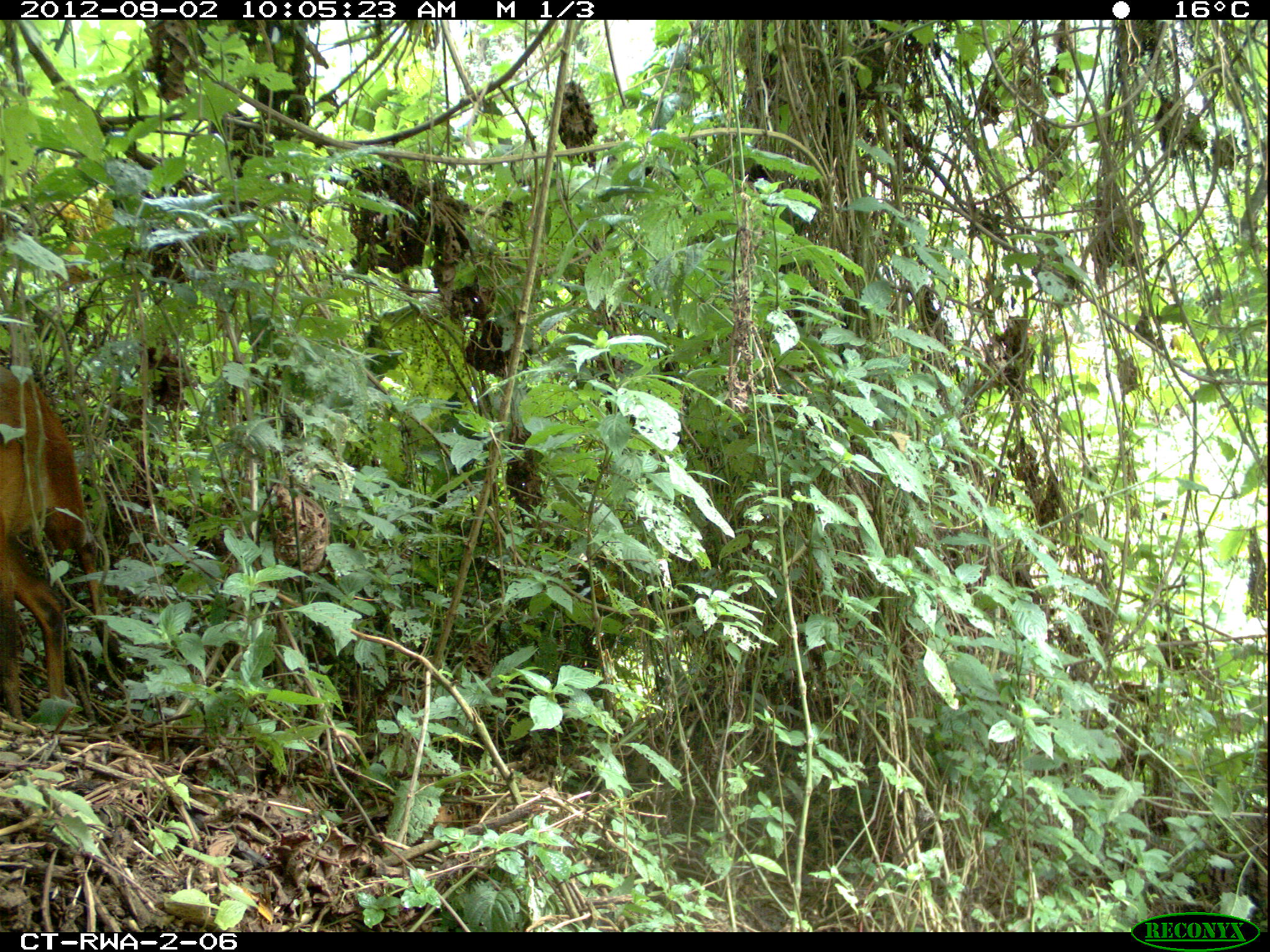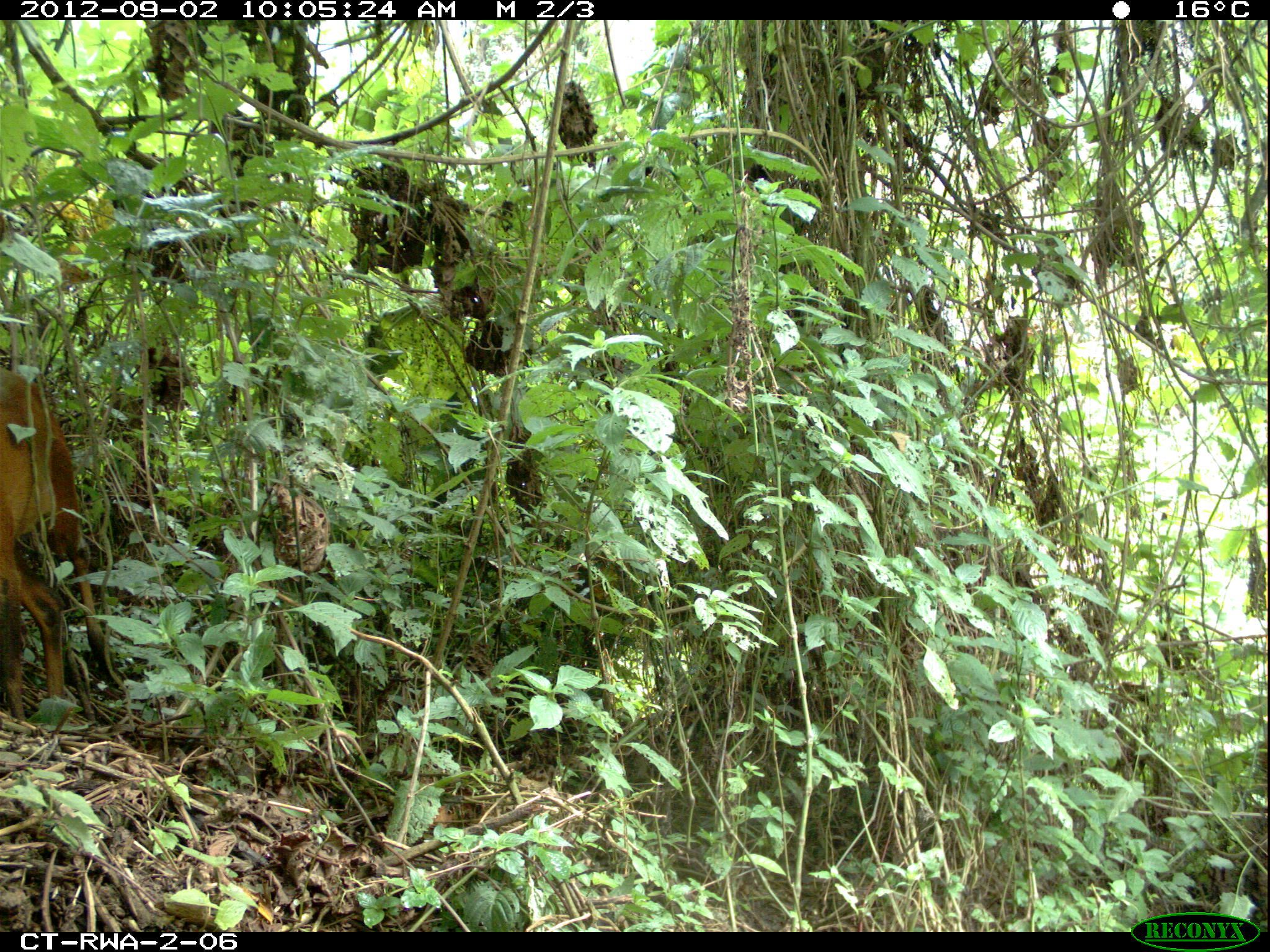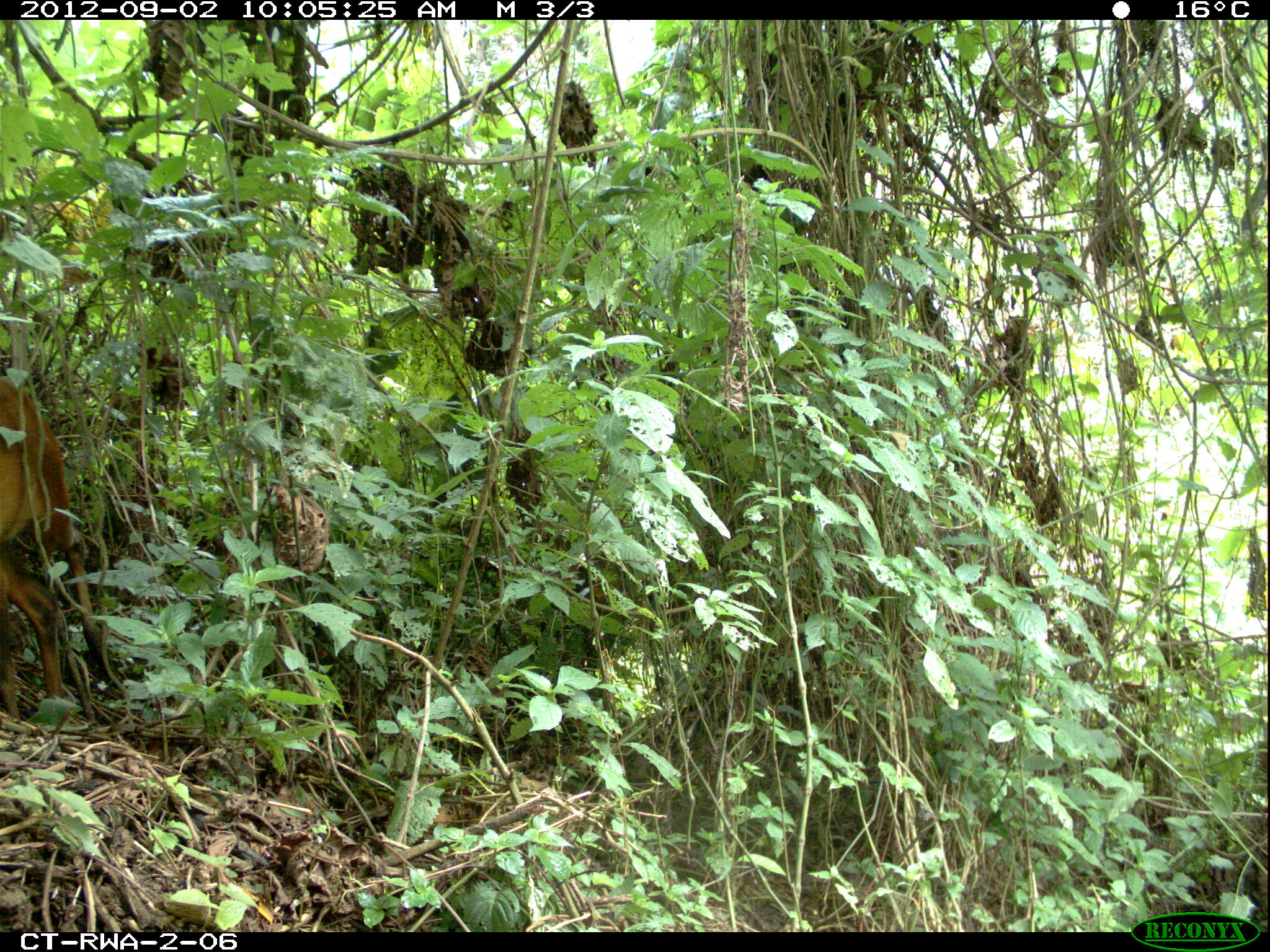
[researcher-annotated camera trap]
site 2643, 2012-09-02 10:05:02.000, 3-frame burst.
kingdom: Animalia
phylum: Chordata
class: Mammalia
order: Artiodactyla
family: Bovidae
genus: Cephalophus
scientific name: Cephalophus nigrifrons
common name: black-fronted duiker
Cephalophus nigrifrons (black-fronted duiker), count 1.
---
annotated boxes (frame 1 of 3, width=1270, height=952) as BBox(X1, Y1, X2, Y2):
cephalophus nigrifrons: BBox(0, 365, 104, 724)